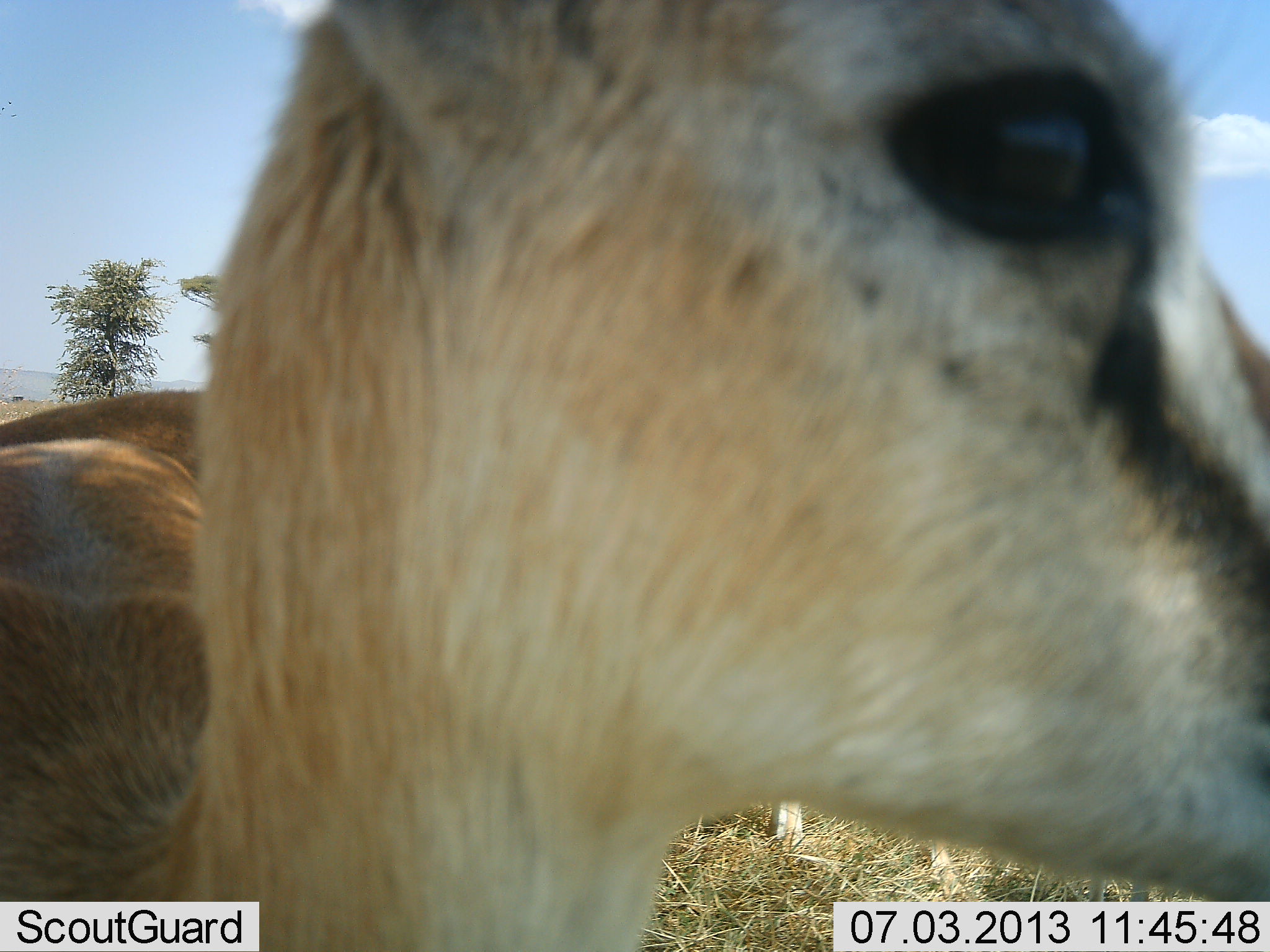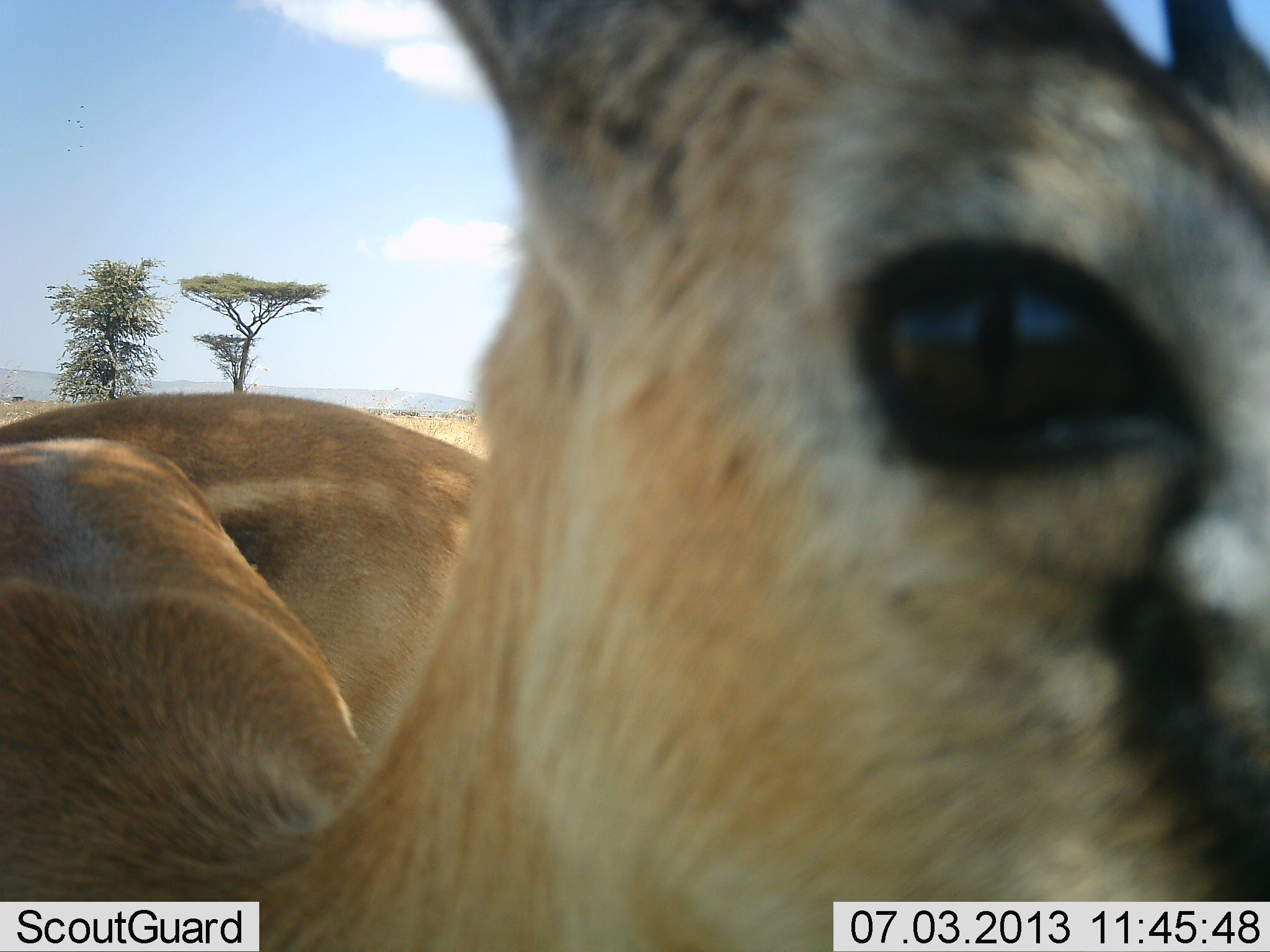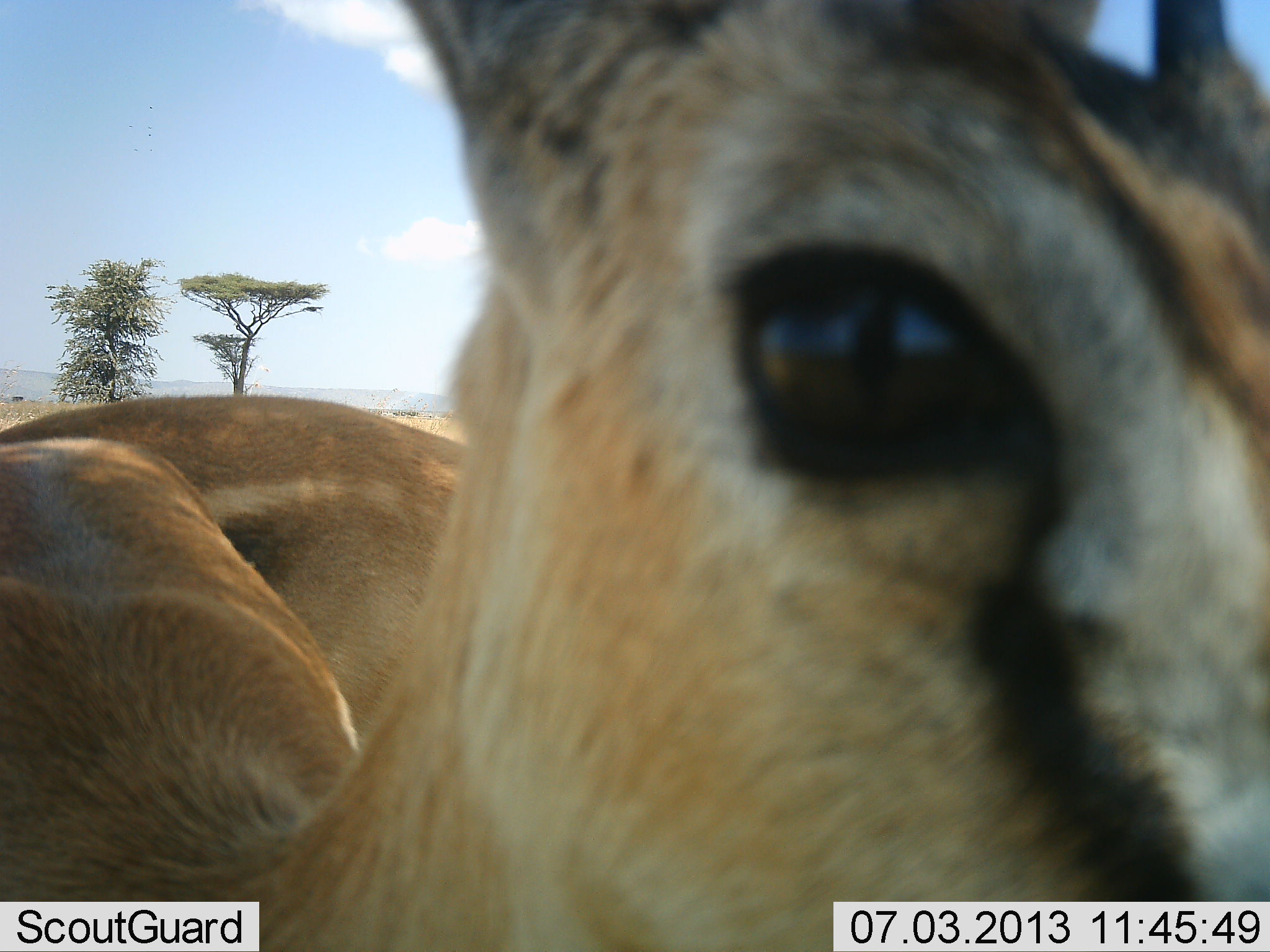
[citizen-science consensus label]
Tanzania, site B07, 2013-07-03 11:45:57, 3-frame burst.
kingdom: Animalia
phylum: Chordata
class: Mammalia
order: Artiodactyla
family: Bovidae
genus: Eudorcas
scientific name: Eudorcas thomsonii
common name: thomson's gazelle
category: gazellethomsons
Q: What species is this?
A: Gazellethomsons (thomson's gazelle) (Eudorcas thomsonii).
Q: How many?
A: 2.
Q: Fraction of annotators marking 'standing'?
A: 94%.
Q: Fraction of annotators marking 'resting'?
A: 0%.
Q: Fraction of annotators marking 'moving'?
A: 6%.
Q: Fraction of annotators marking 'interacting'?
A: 6%.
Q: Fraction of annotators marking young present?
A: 0%.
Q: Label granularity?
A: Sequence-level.